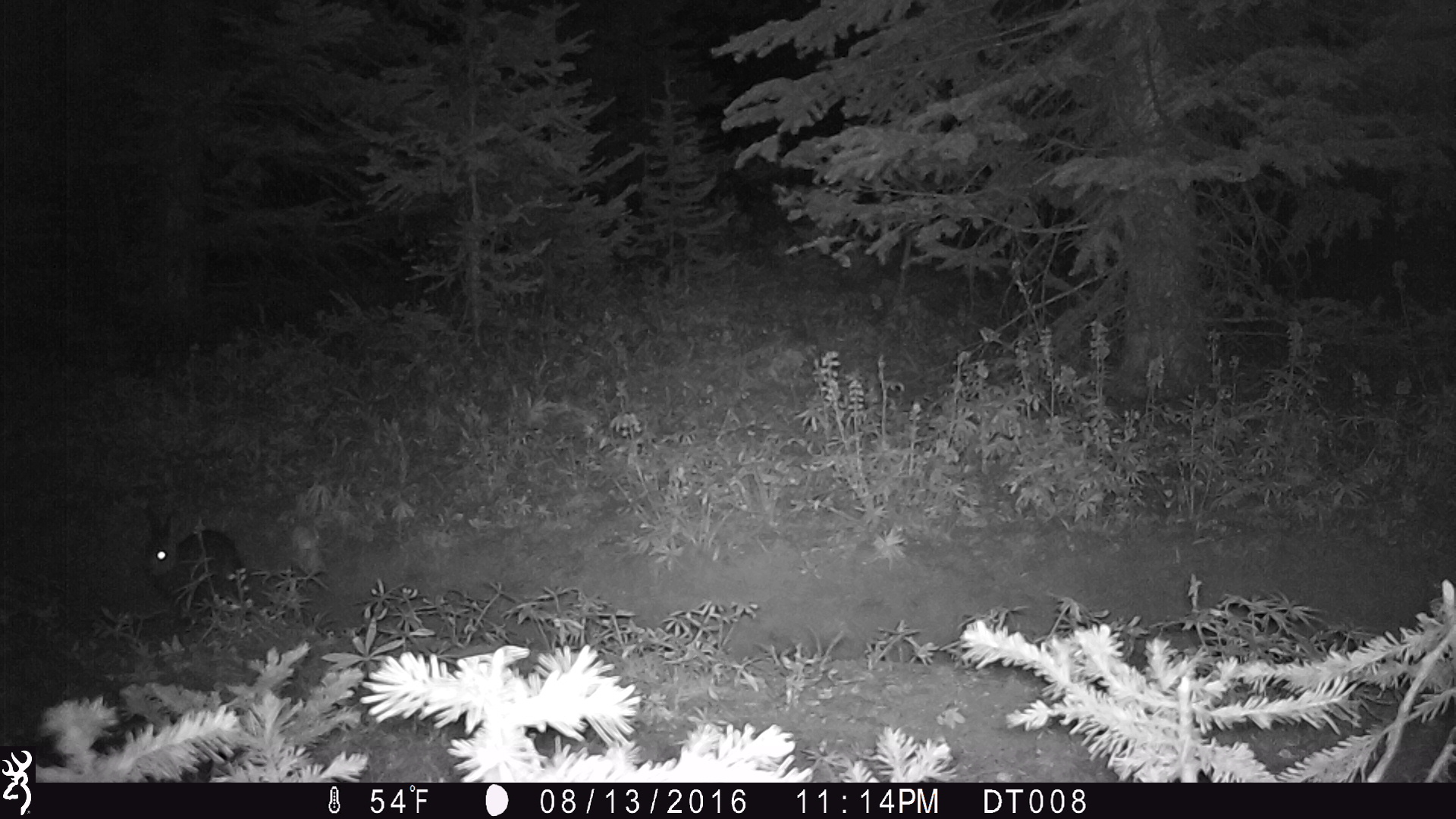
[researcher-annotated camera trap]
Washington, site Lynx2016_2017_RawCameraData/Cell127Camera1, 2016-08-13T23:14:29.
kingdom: Animalia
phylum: Chordata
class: Mammalia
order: Lagomorpha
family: Leporidae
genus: Lepus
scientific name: Lepus americanus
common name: snowshoe hare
Lepus americanus (snowshoe hare). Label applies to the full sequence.